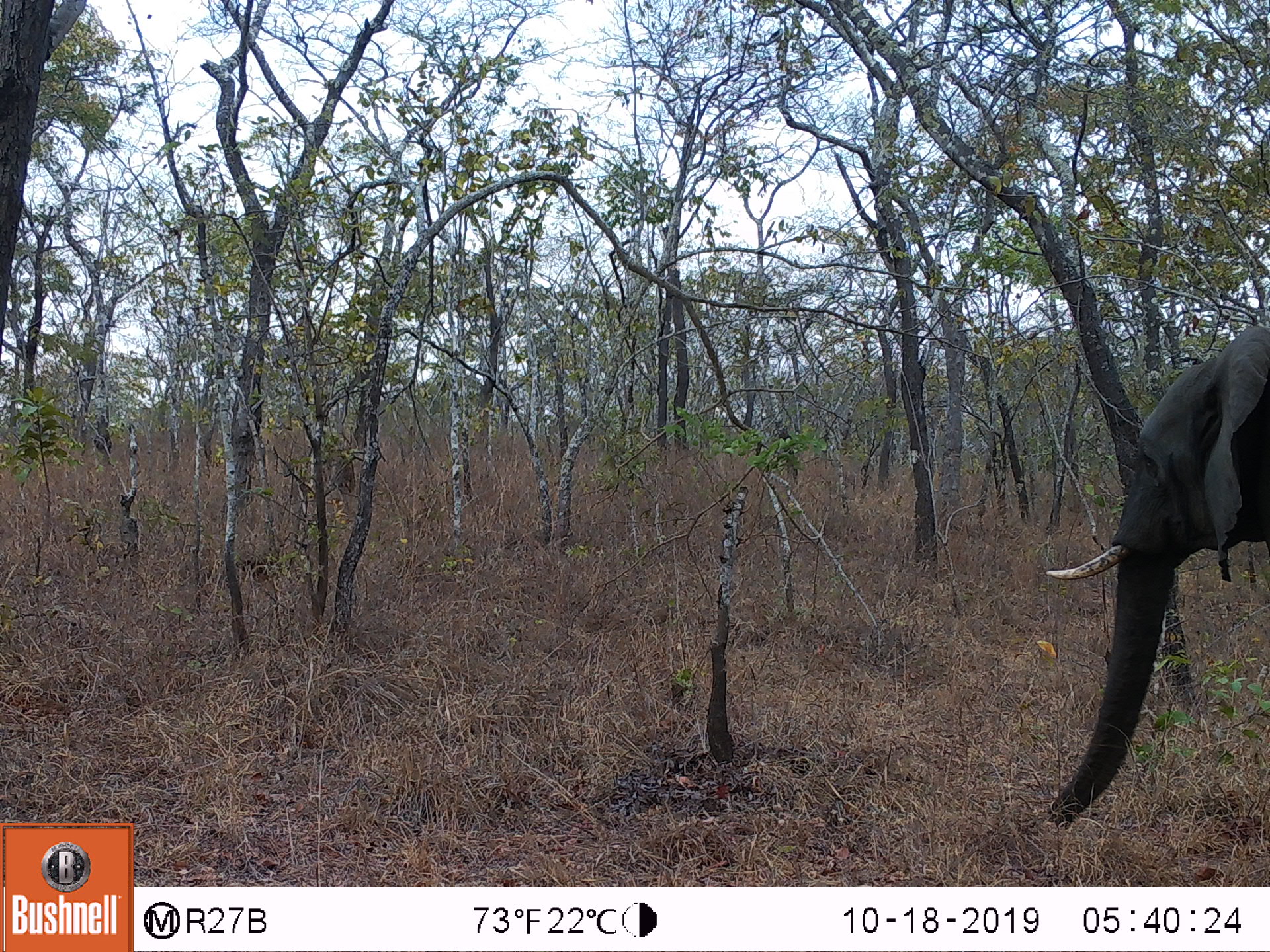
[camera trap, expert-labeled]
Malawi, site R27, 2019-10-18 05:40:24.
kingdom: Animalia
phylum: Chordata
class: Mammalia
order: Proboscidea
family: Elephantidae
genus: Loxodonta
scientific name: Loxodonta africana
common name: african savanna elephant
African savanna elephant (Loxodonta africana), count 1.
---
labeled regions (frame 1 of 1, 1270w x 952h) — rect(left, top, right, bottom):
african savanna elephant: rect(1041, 318, 1269, 833)